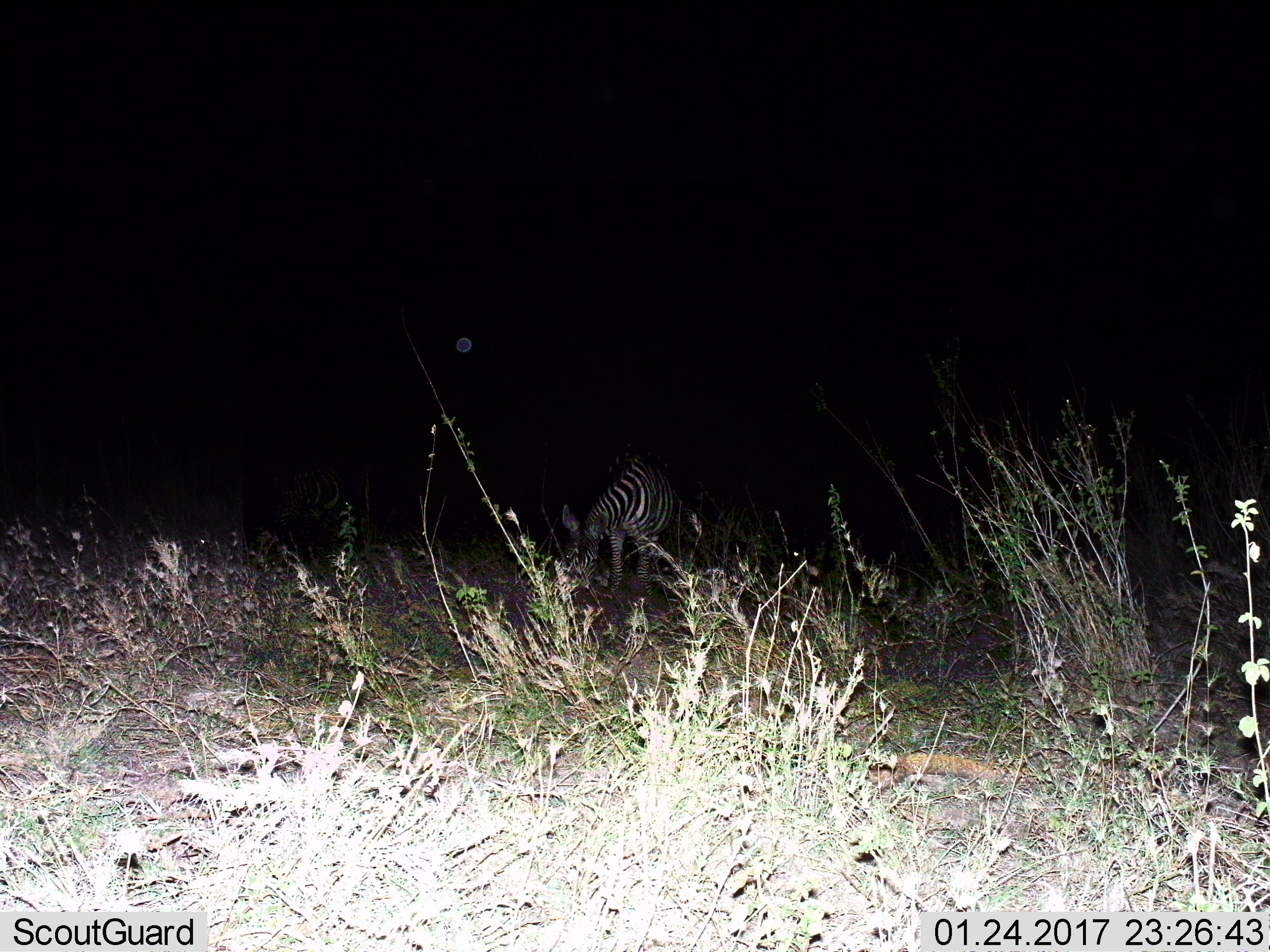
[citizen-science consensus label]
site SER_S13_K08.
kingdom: Animalia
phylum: Chordata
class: Mammalia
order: Perissodactyla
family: Equidae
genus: Equus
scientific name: Equus quagga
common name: plains zebra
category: zebraplains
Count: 1.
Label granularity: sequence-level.